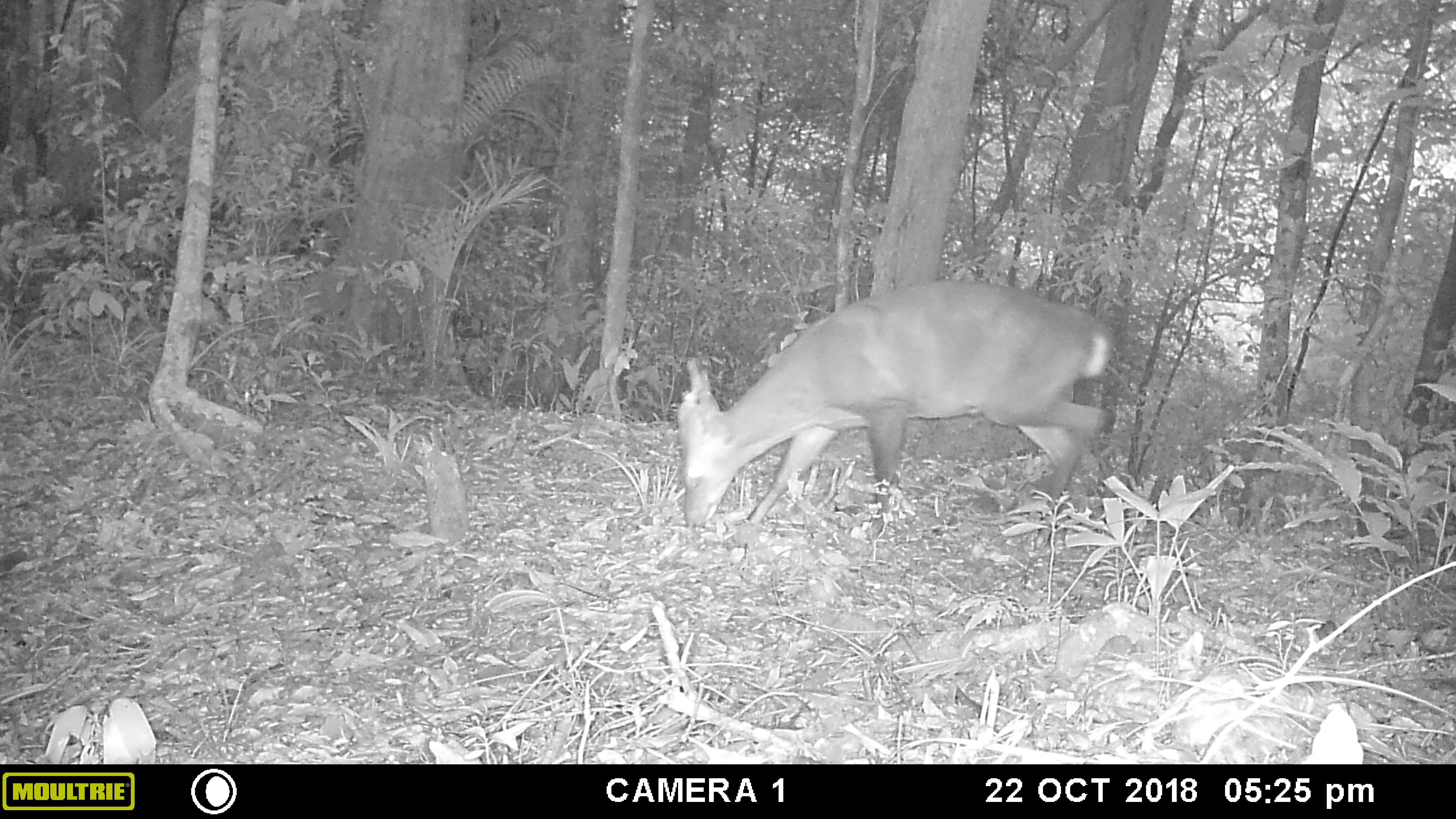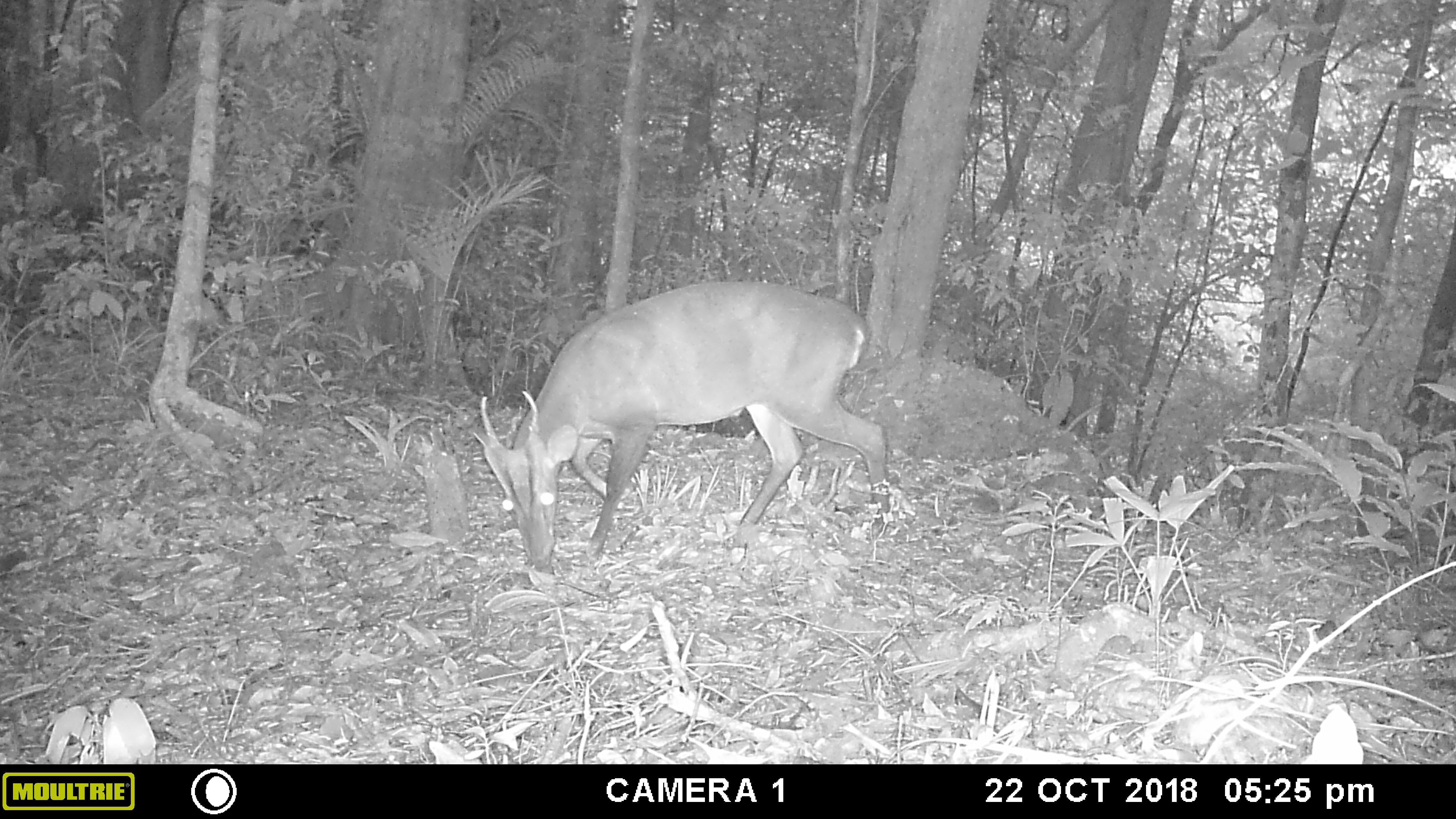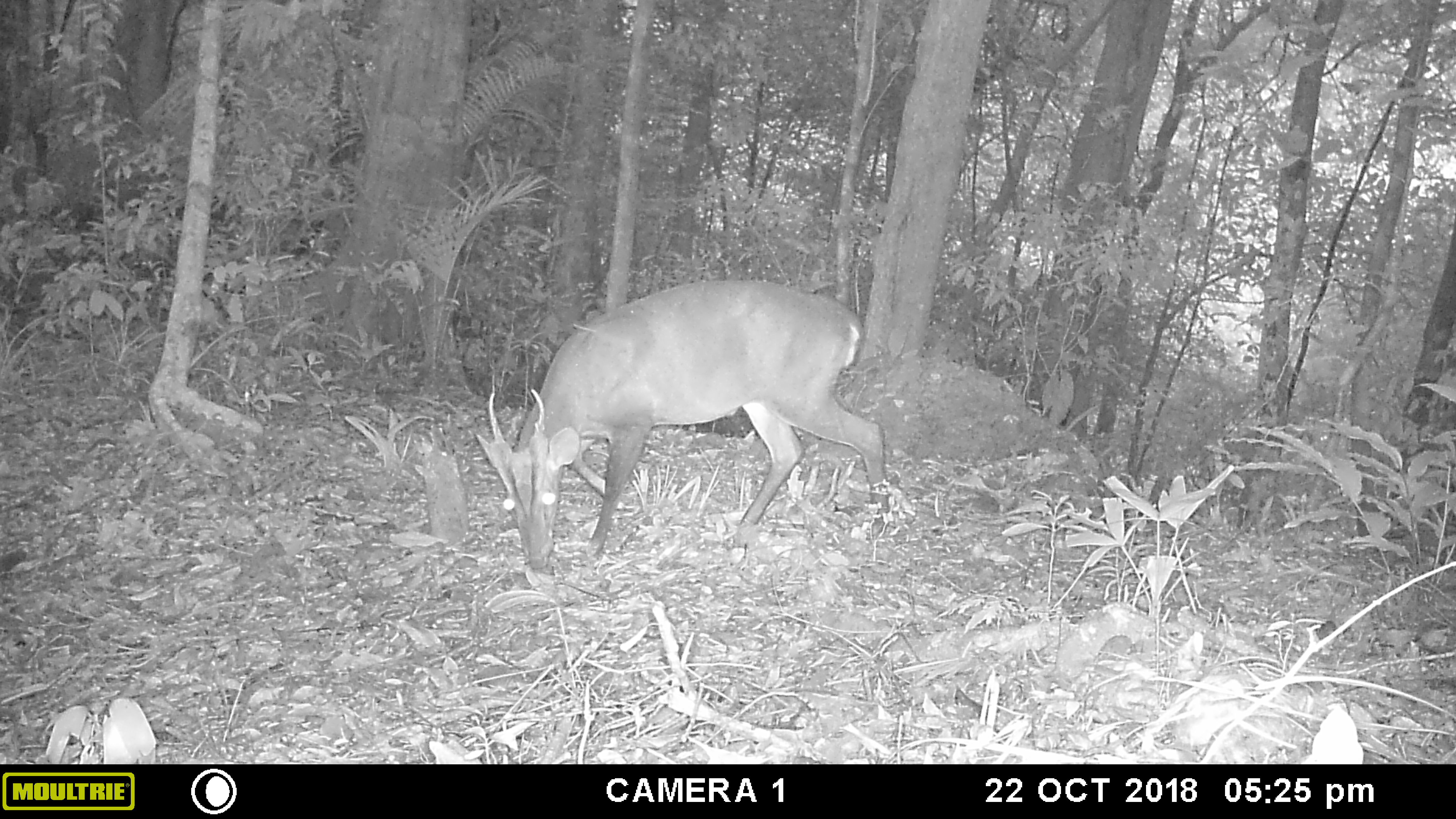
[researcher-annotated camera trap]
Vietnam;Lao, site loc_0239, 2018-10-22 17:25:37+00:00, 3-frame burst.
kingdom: Animalia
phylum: Chordata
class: Mammalia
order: Artiodactyla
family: Cervidae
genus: Muntiacus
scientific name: Muntiacus vuquangensis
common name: large-antlered muntjac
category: large antlered muntjac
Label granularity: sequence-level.